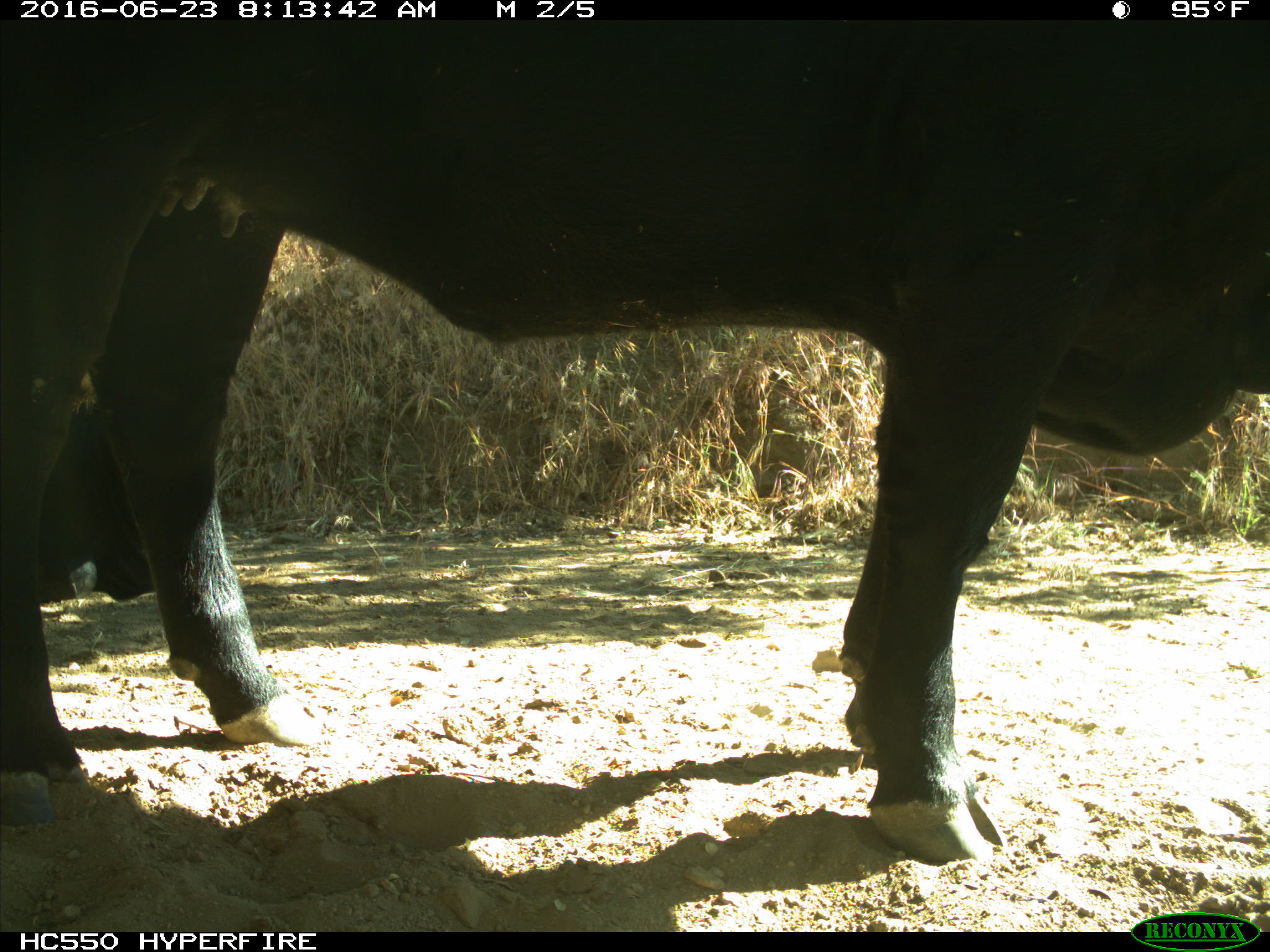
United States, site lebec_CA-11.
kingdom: Animalia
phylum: Chordata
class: Mammalia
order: Artiodactyla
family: Bovidae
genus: Bos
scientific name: Bos taurus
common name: domestic cow